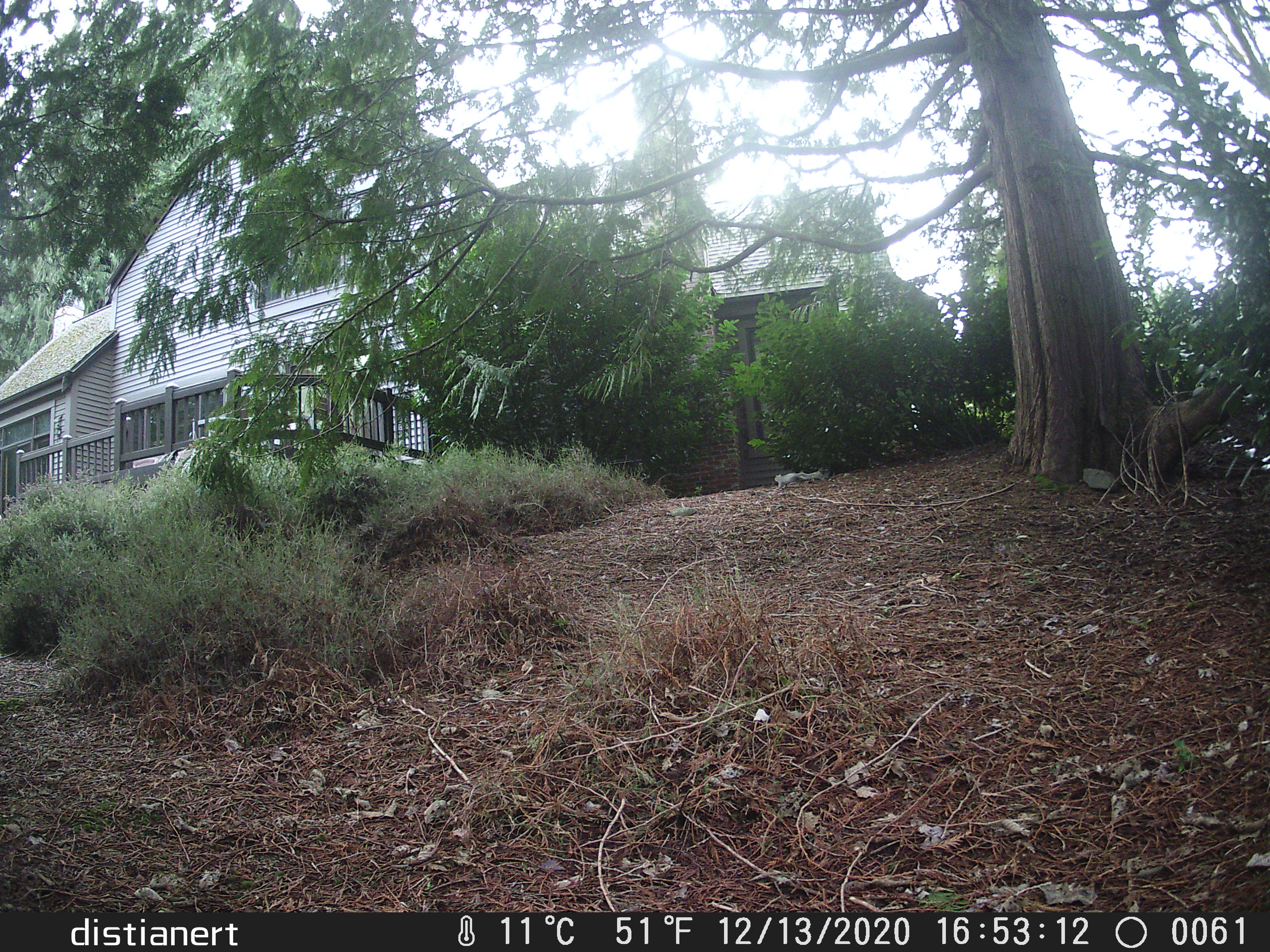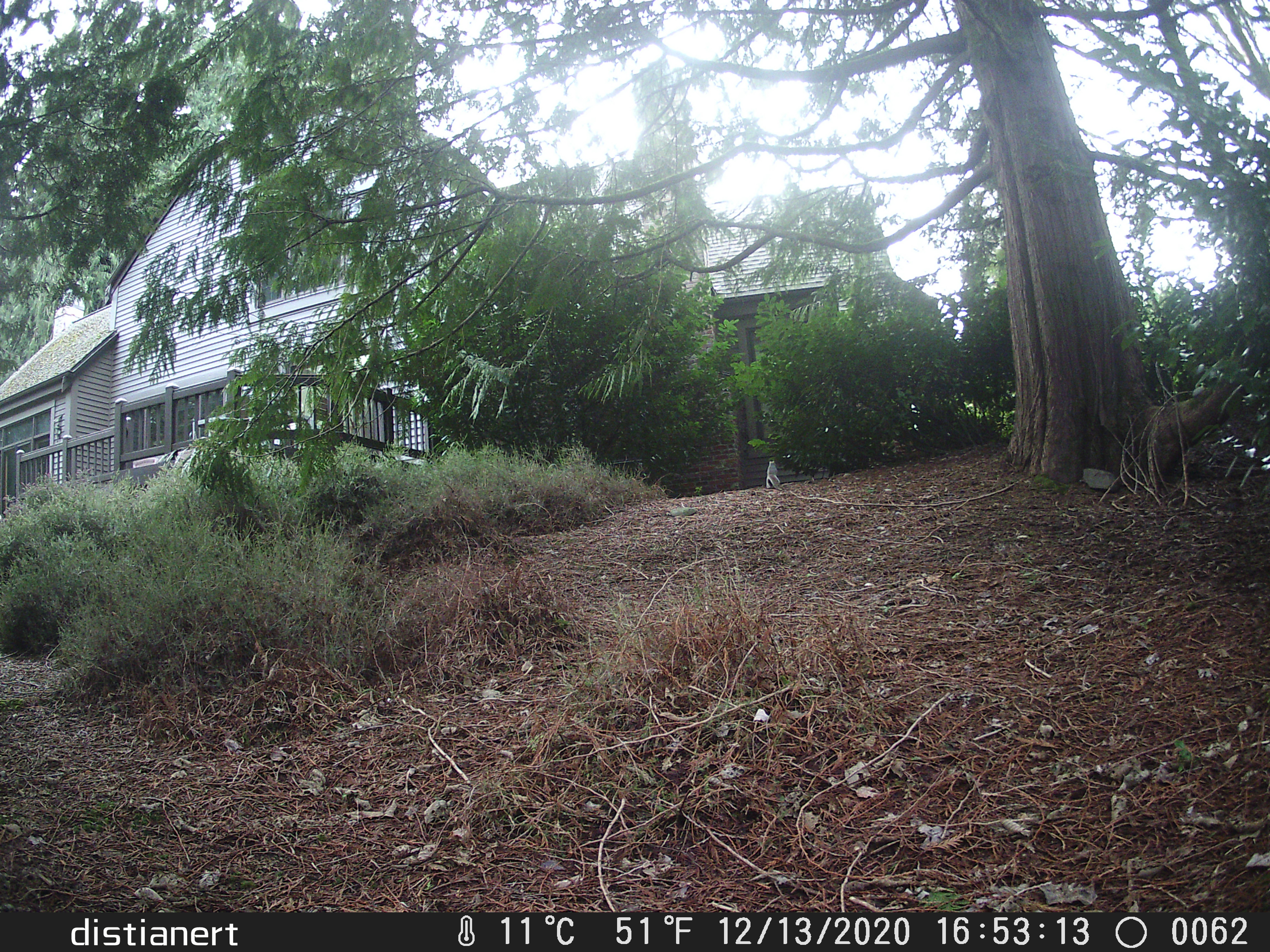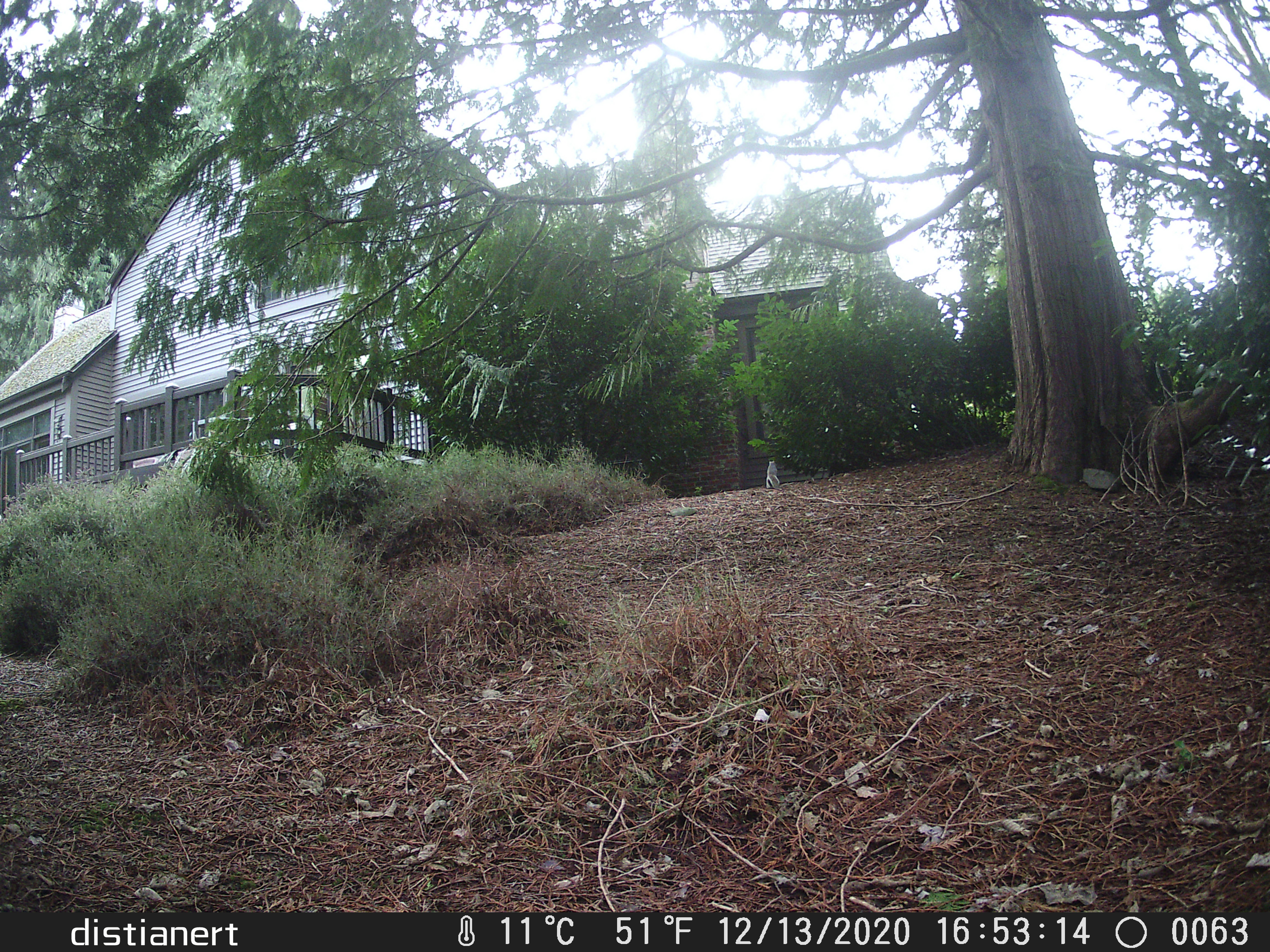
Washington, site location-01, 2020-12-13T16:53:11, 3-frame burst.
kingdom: Animalia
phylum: Chordata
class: Mammalia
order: Rodentia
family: Sciuridae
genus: Sciurus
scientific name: Sciurus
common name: squirrel